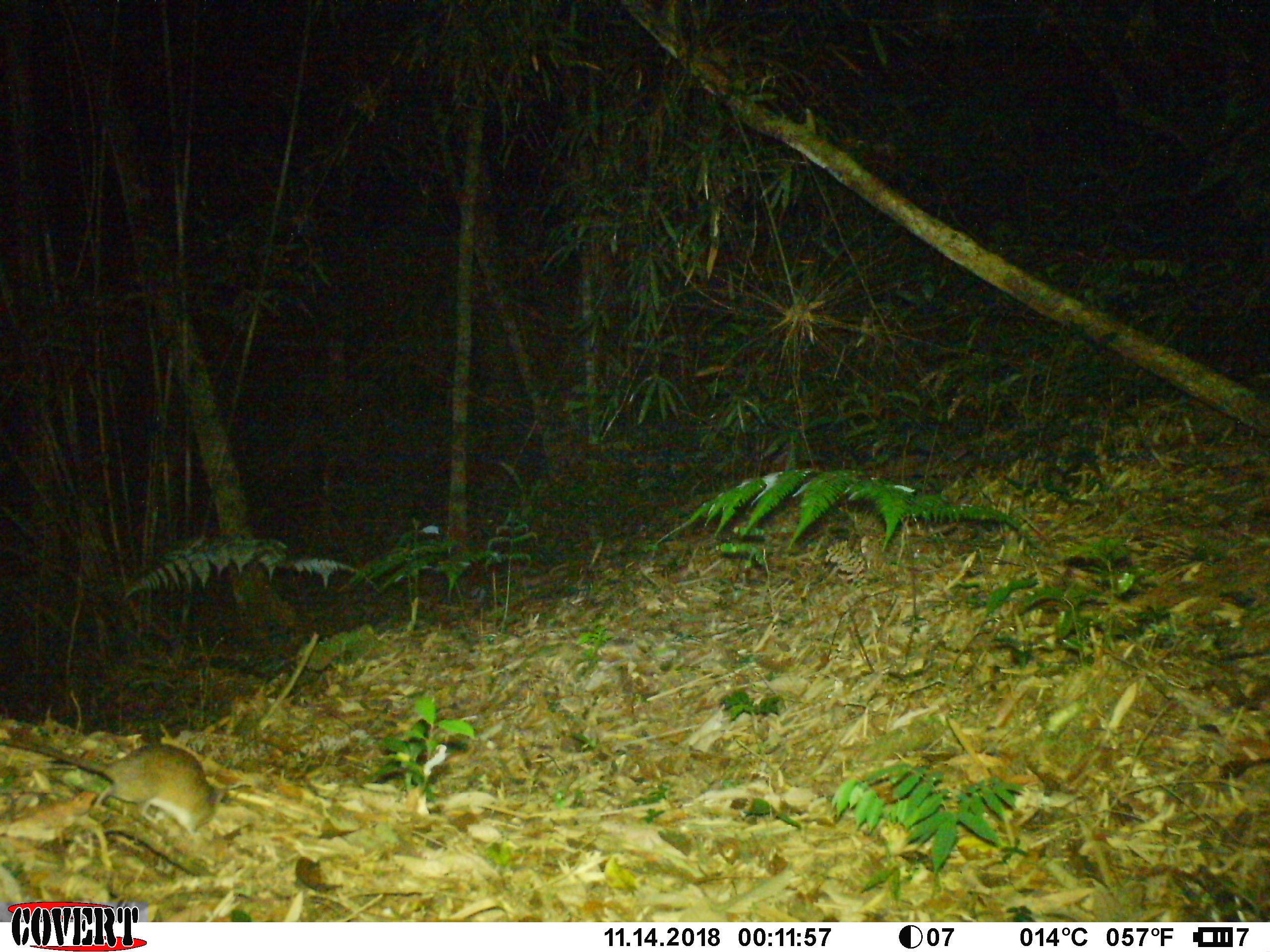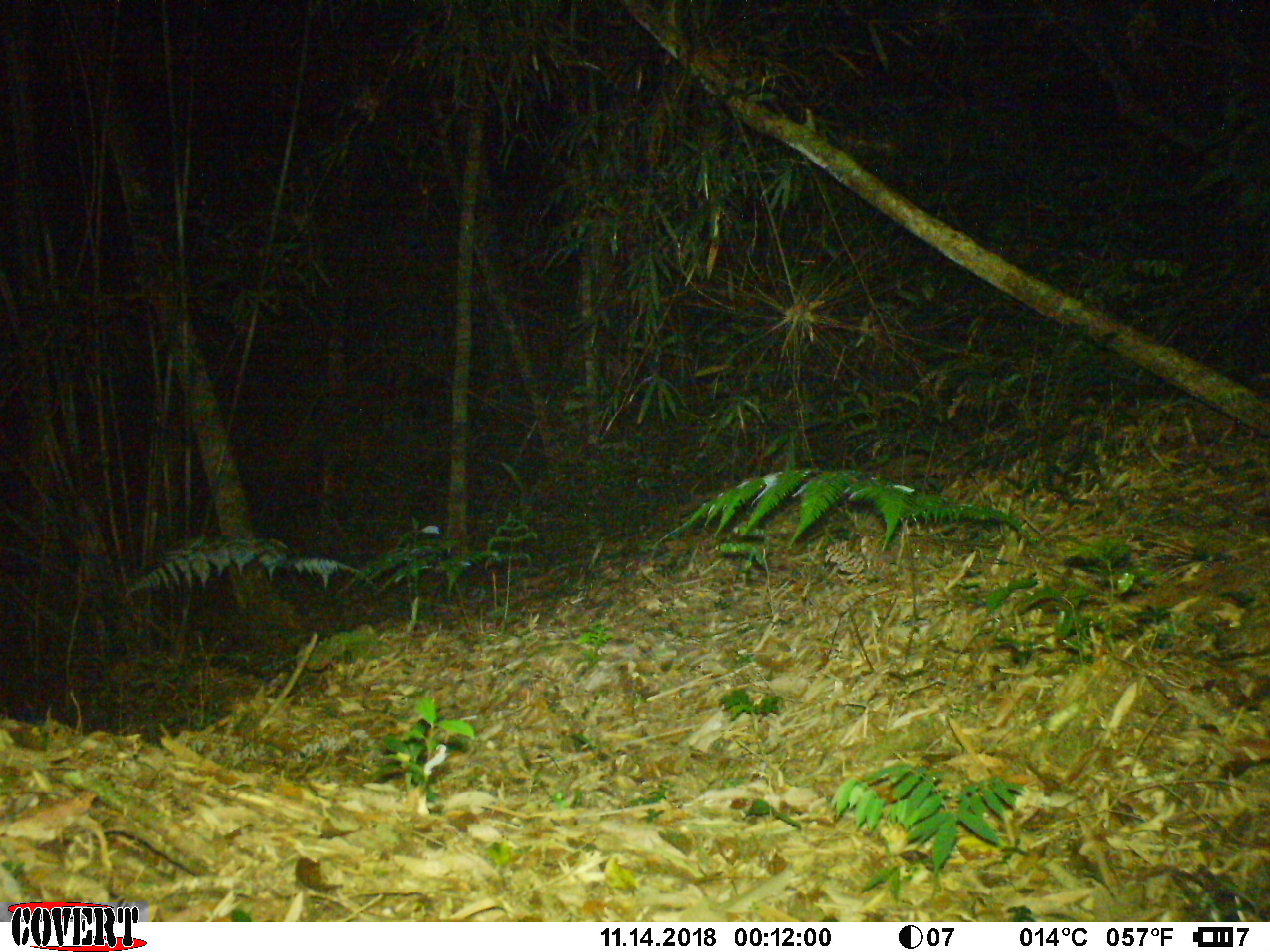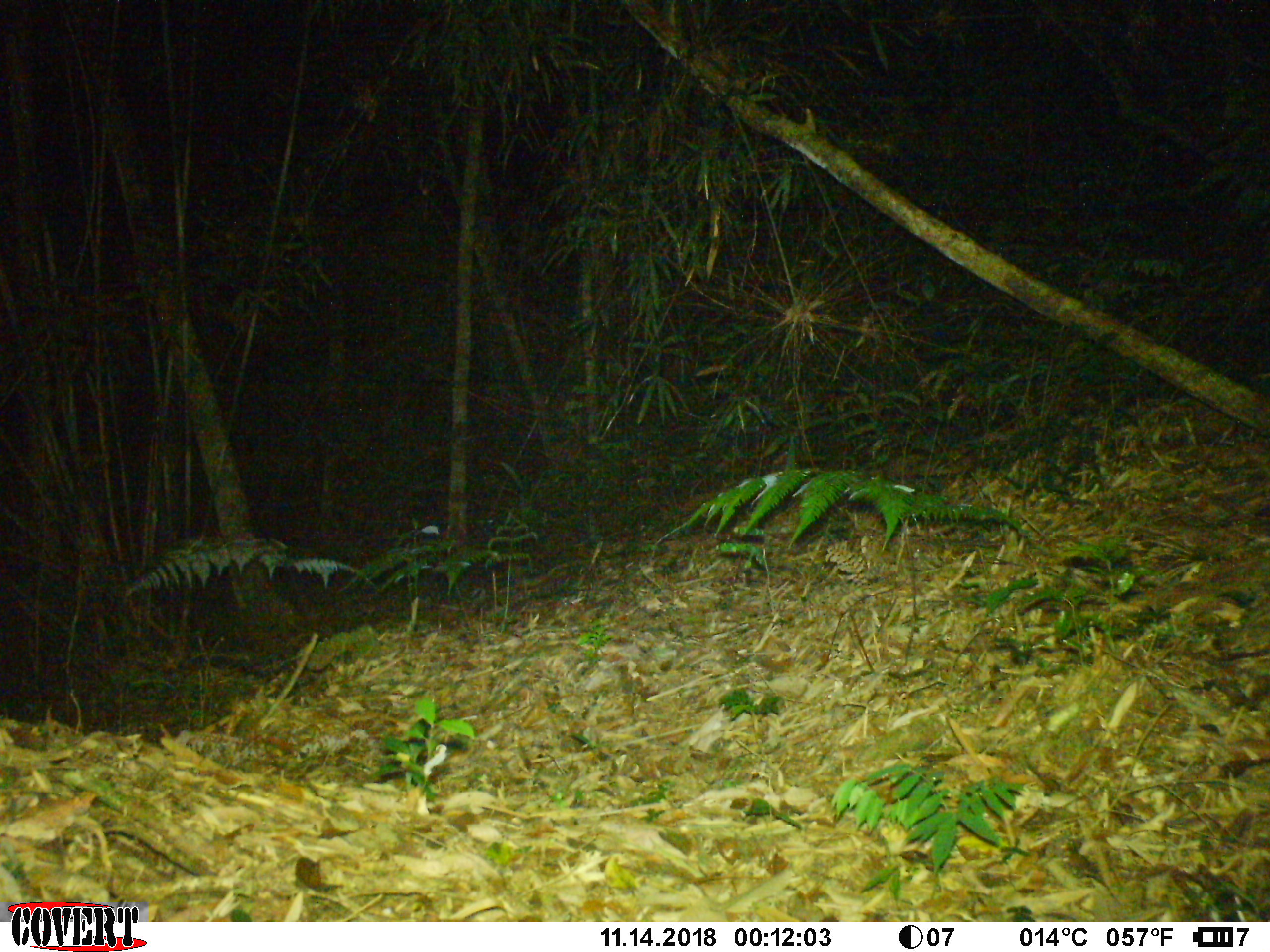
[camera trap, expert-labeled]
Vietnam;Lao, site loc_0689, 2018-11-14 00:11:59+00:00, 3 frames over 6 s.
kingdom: Animalia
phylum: Chordata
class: Mammalia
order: Rodentia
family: Muridae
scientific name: Muridae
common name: old-world mice and rats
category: unidentified murid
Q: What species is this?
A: Unidentified murid (old-world mice and rats) (Muridae).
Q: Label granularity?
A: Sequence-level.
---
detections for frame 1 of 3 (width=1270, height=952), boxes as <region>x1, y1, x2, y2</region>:
unidentified murid: <region>0, 737, 227, 835</region>